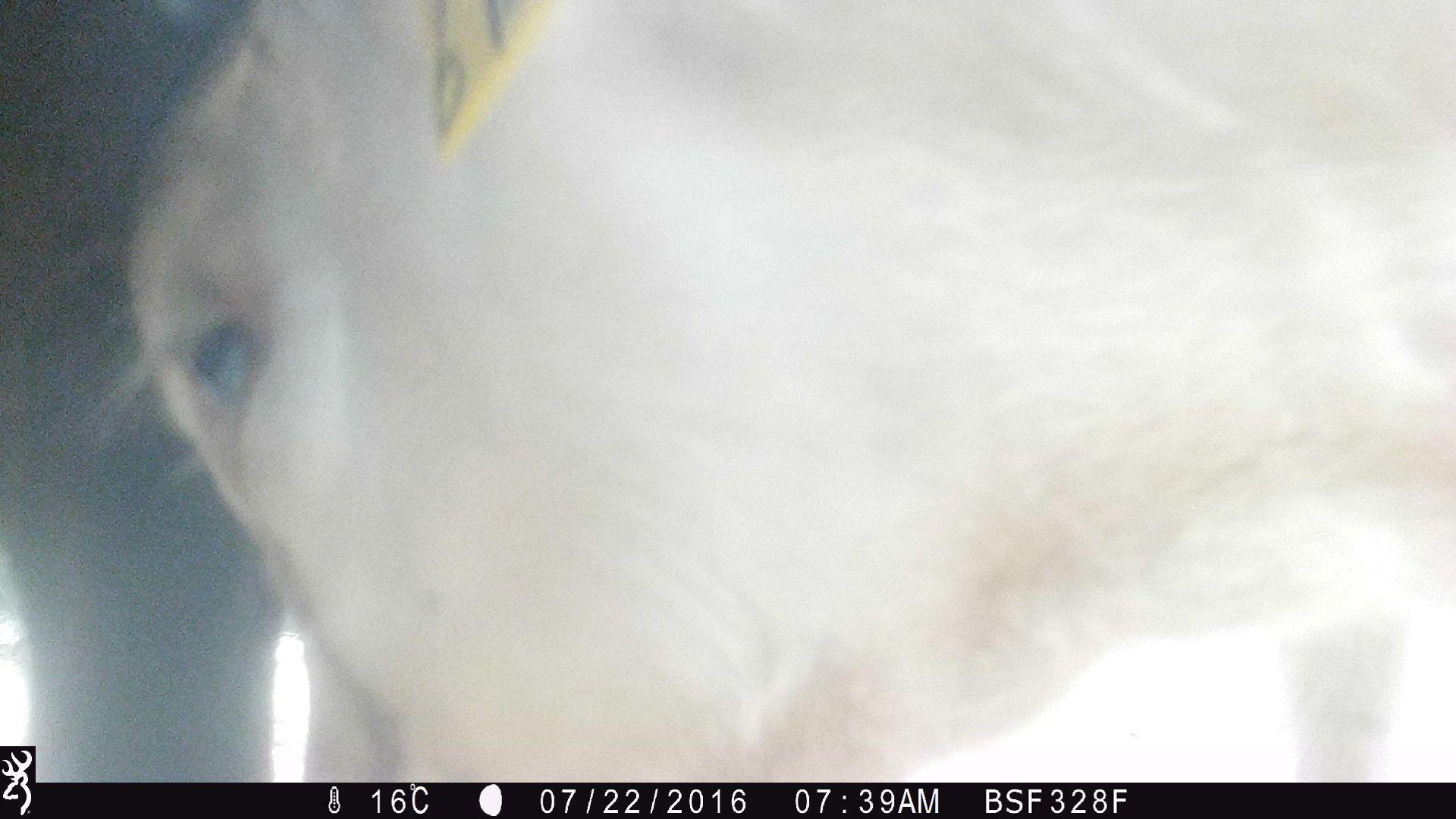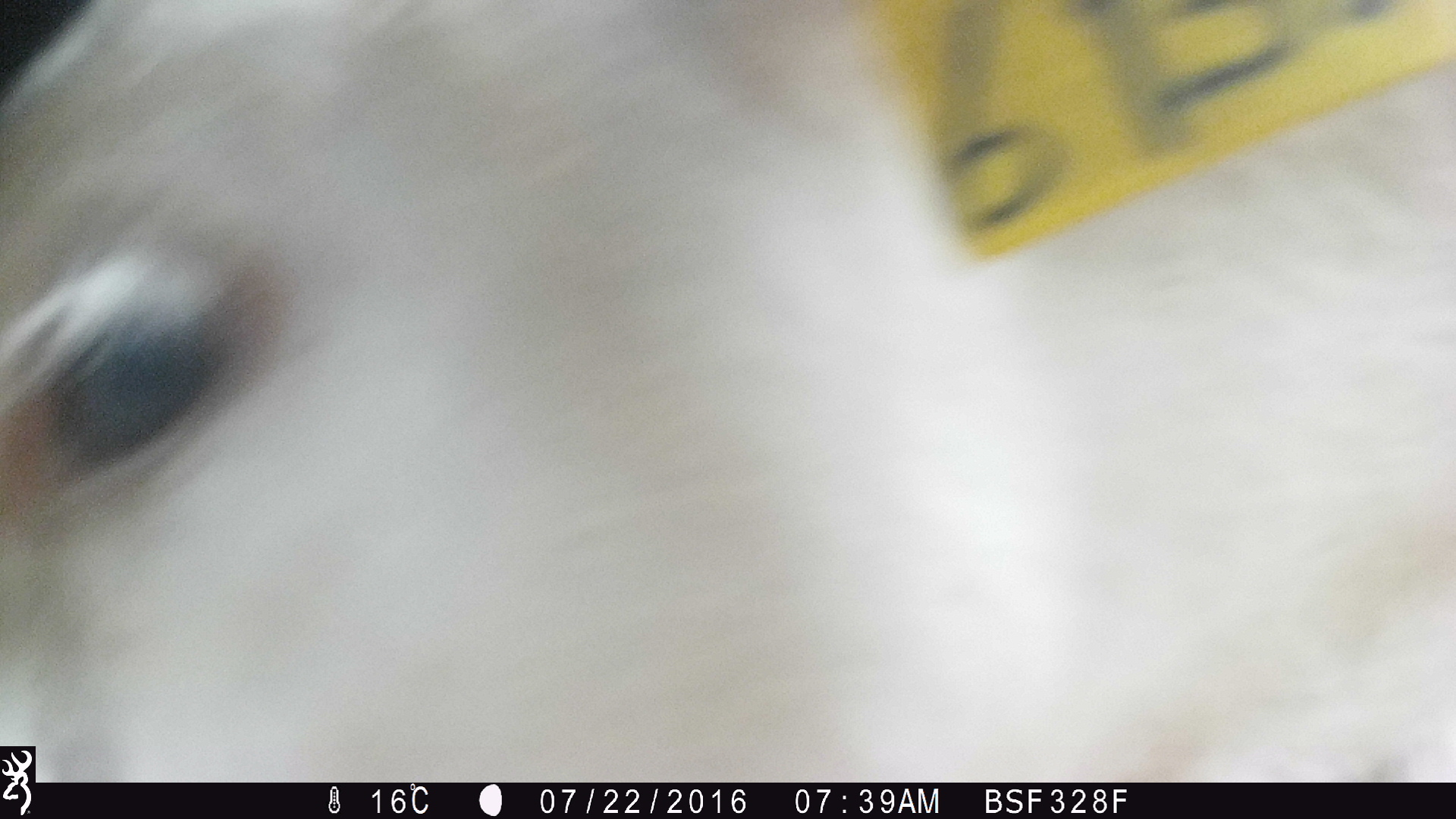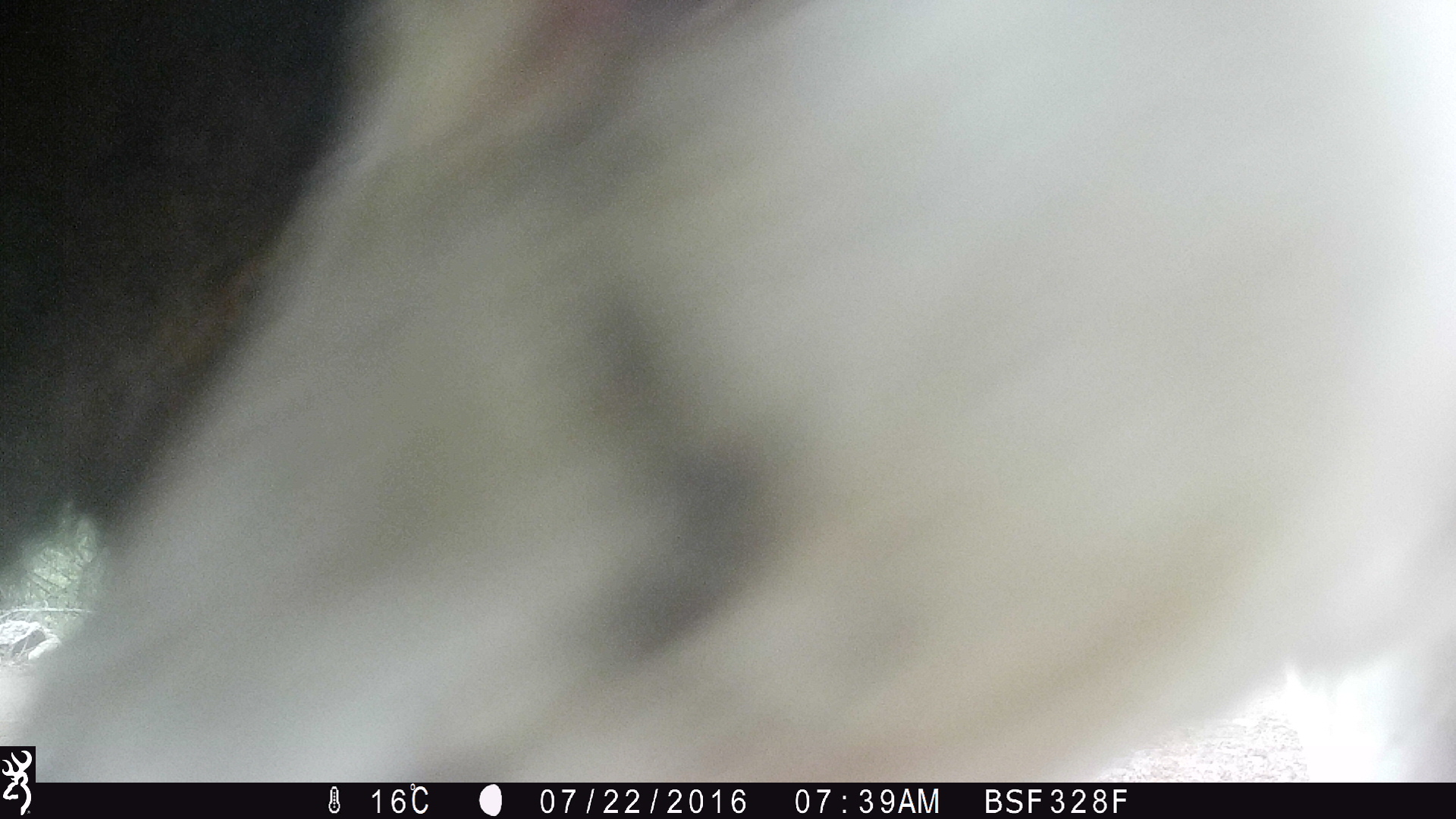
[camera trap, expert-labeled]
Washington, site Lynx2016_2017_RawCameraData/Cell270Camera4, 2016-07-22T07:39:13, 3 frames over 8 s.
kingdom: Animalia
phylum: Chordata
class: Mammalia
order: Artiodactyla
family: Bovidae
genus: Bos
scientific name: Bos taurus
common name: domestic cattle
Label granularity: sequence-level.